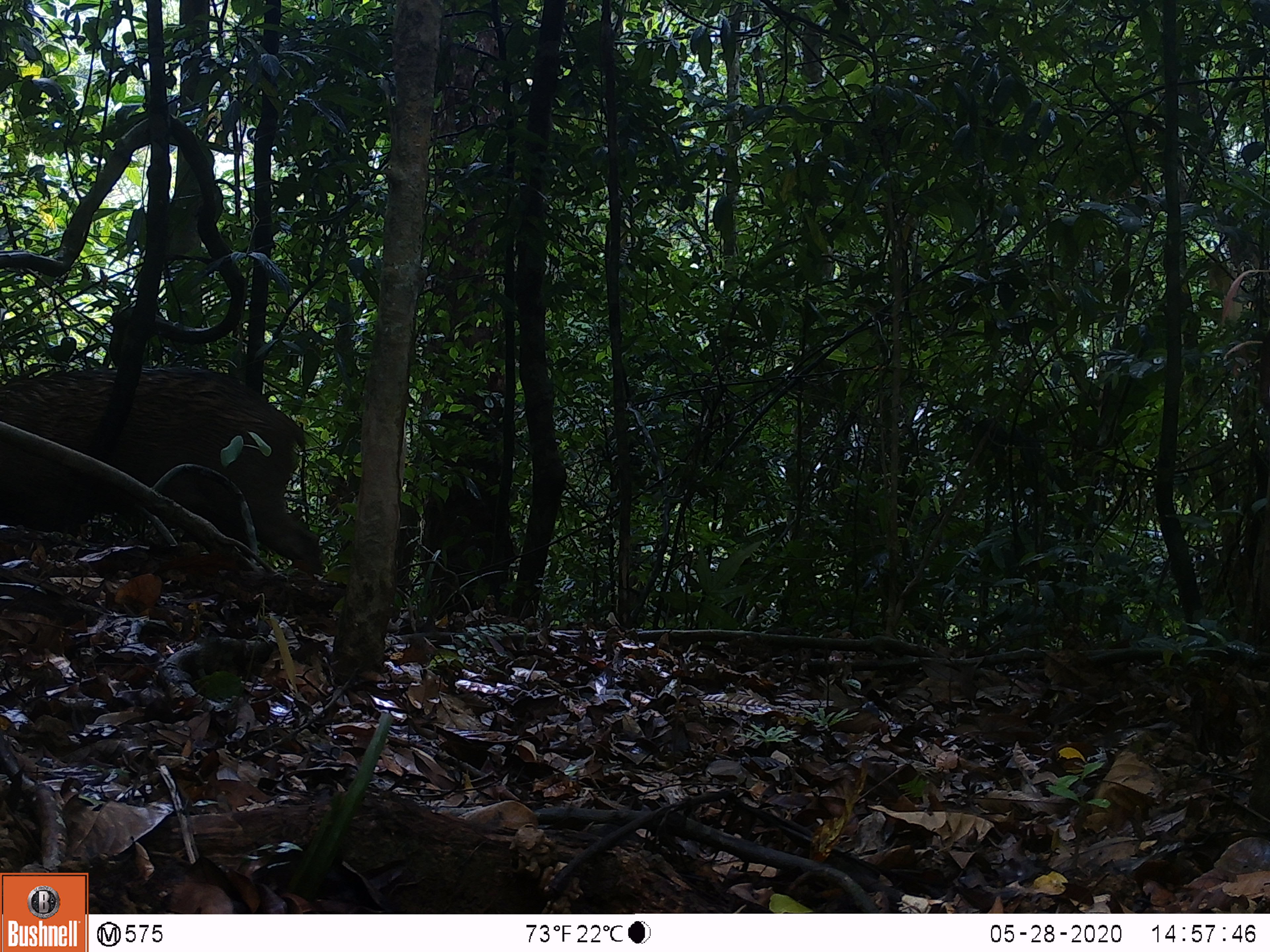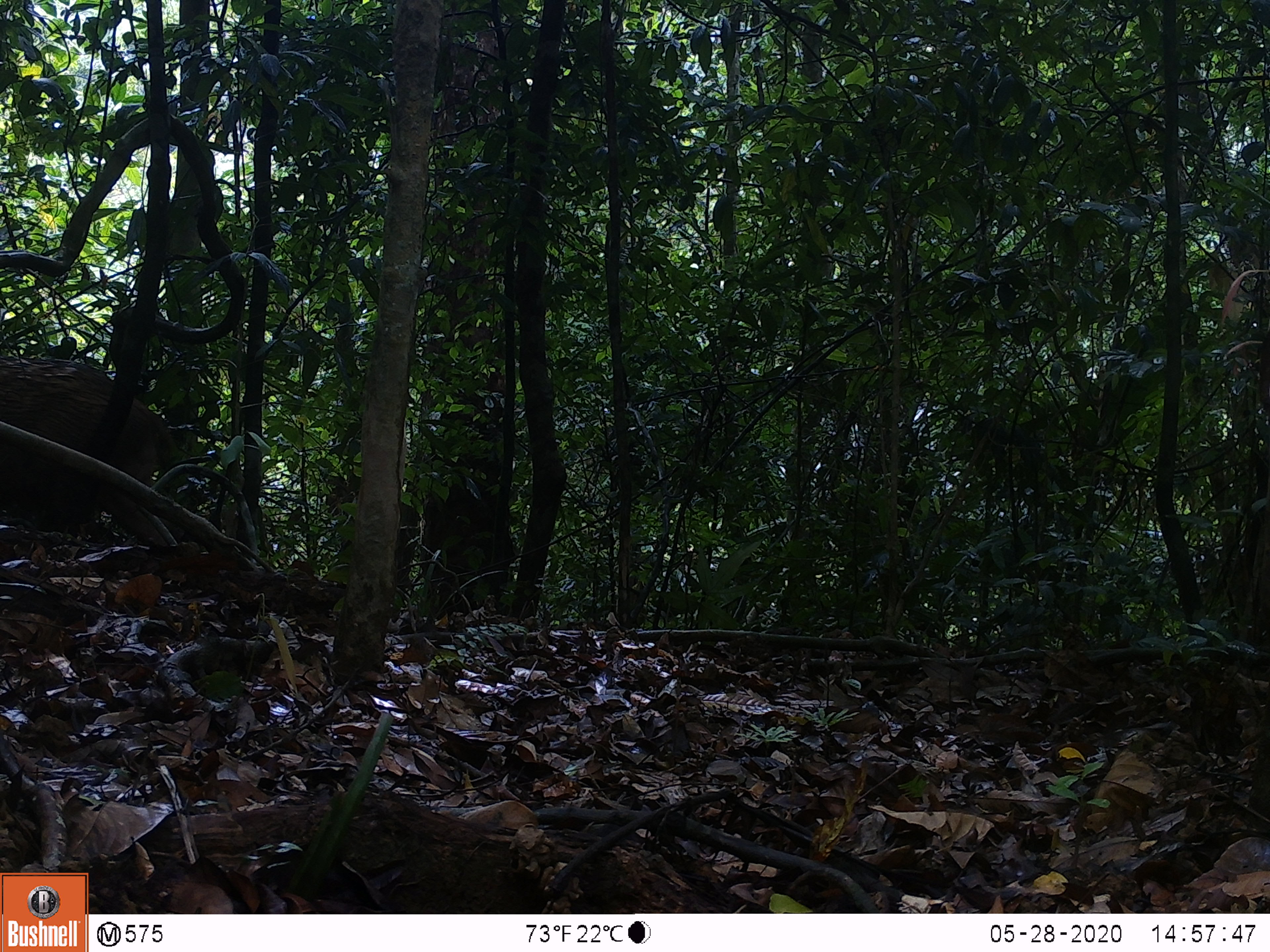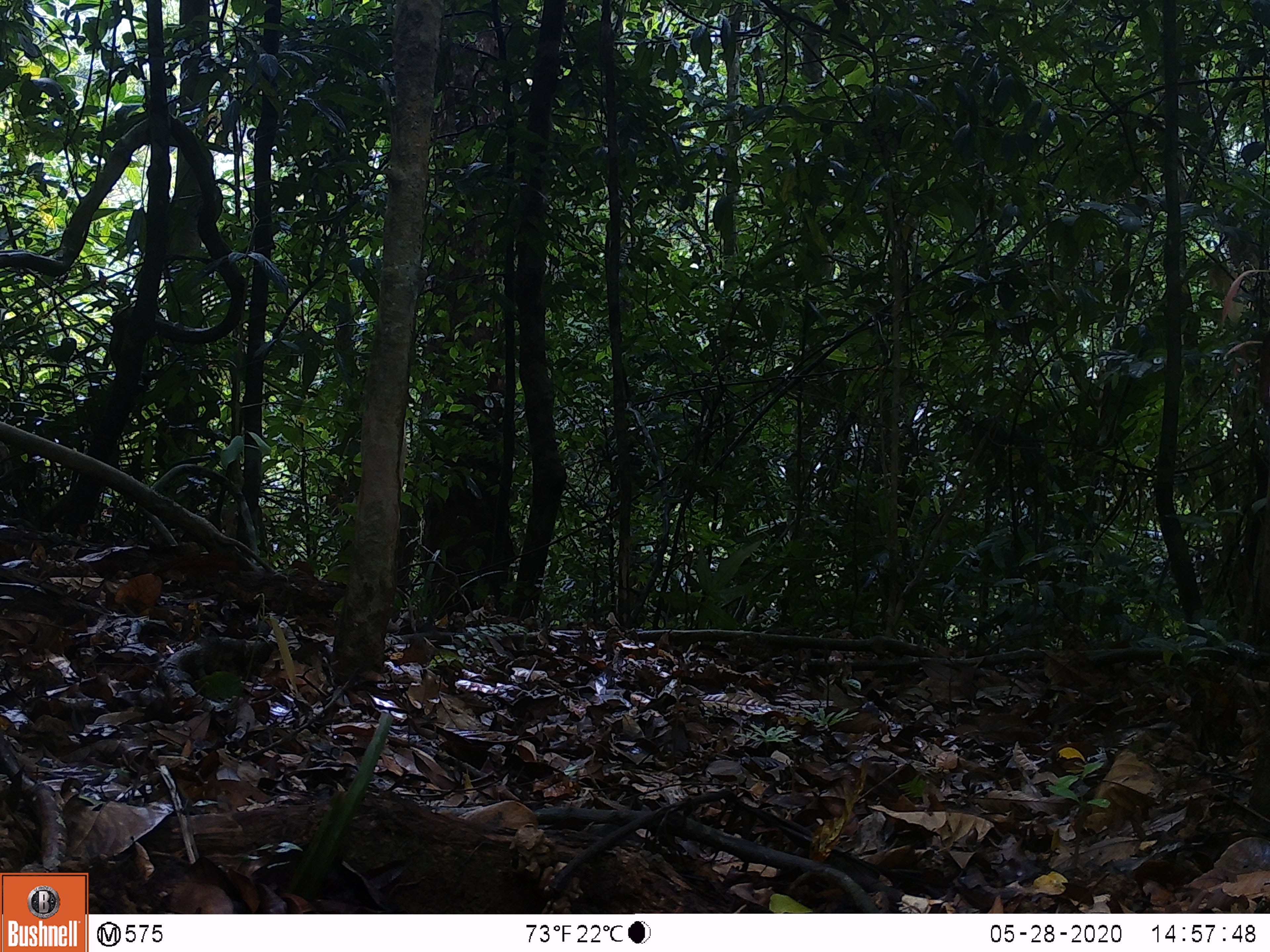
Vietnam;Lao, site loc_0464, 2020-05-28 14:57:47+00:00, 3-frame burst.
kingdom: Animalia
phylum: Chordata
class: Mammalia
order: Artiodactyla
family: Suidae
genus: Sus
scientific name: Sus scrofa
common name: eurasian wild pig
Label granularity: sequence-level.